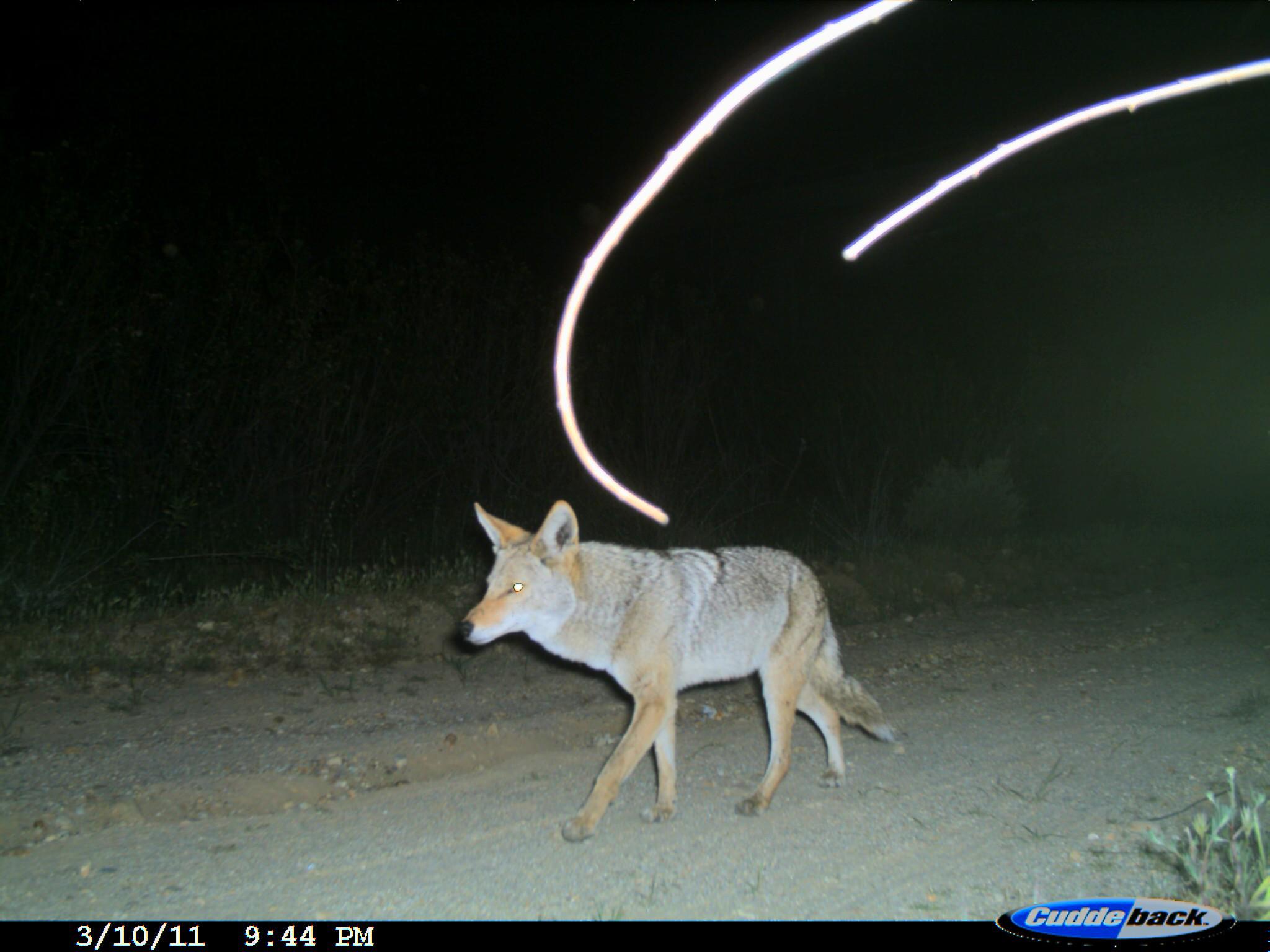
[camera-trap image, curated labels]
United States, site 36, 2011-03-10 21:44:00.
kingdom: Animalia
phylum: Chordata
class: Mammalia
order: Carnivora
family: Canidae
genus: Canis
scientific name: Canis latrans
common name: coyote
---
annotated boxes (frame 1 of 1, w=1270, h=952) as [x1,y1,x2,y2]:
coyote: [449,497,910,845]